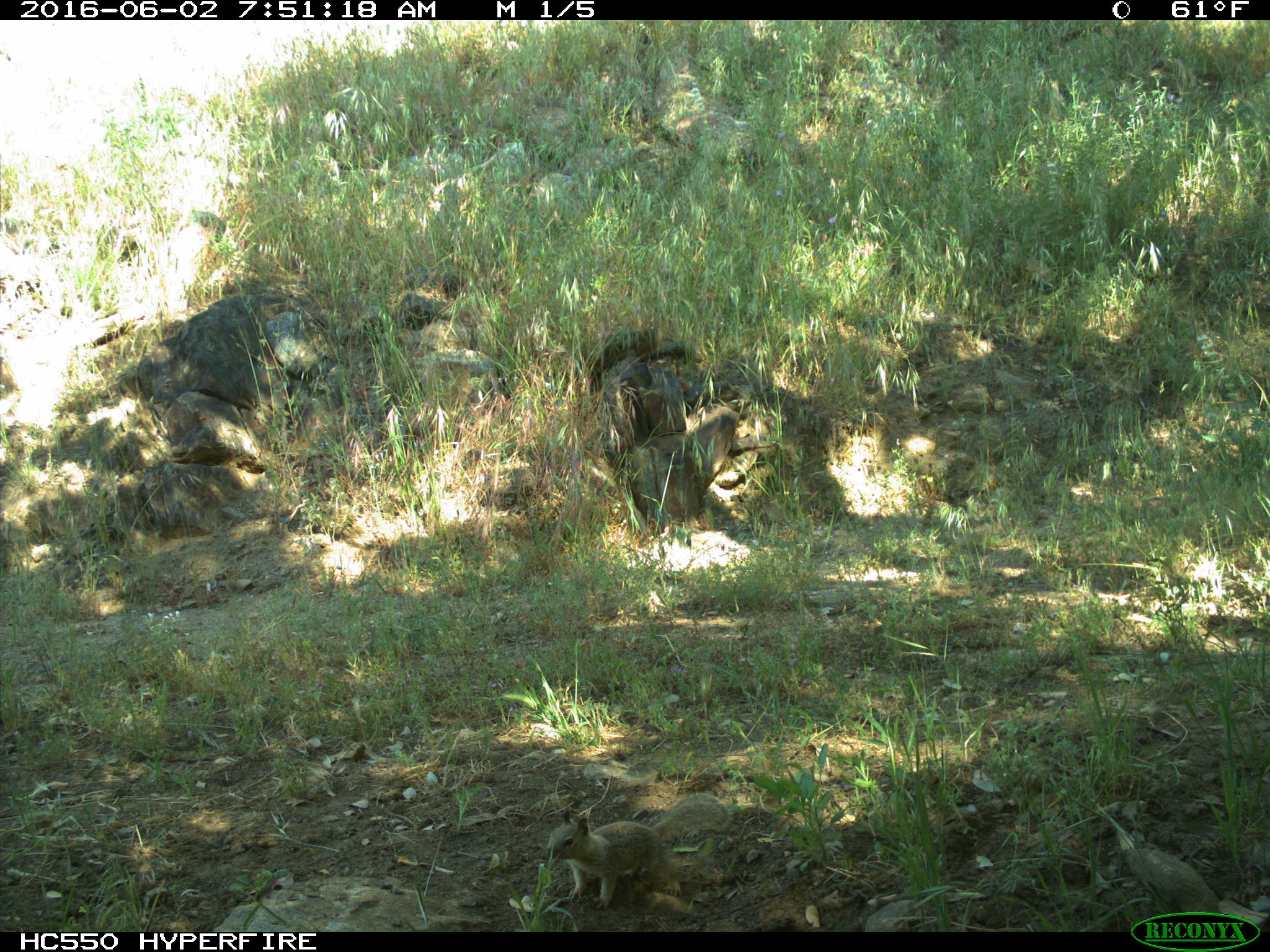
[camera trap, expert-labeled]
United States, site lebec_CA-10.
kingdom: Animalia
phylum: Chordata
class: Mammalia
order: Rodentia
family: Sciuridae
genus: Otospermophilus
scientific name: Otospermophilus beecheyi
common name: california ground squirrel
Otospermophilus beecheyi (california ground squirrel).